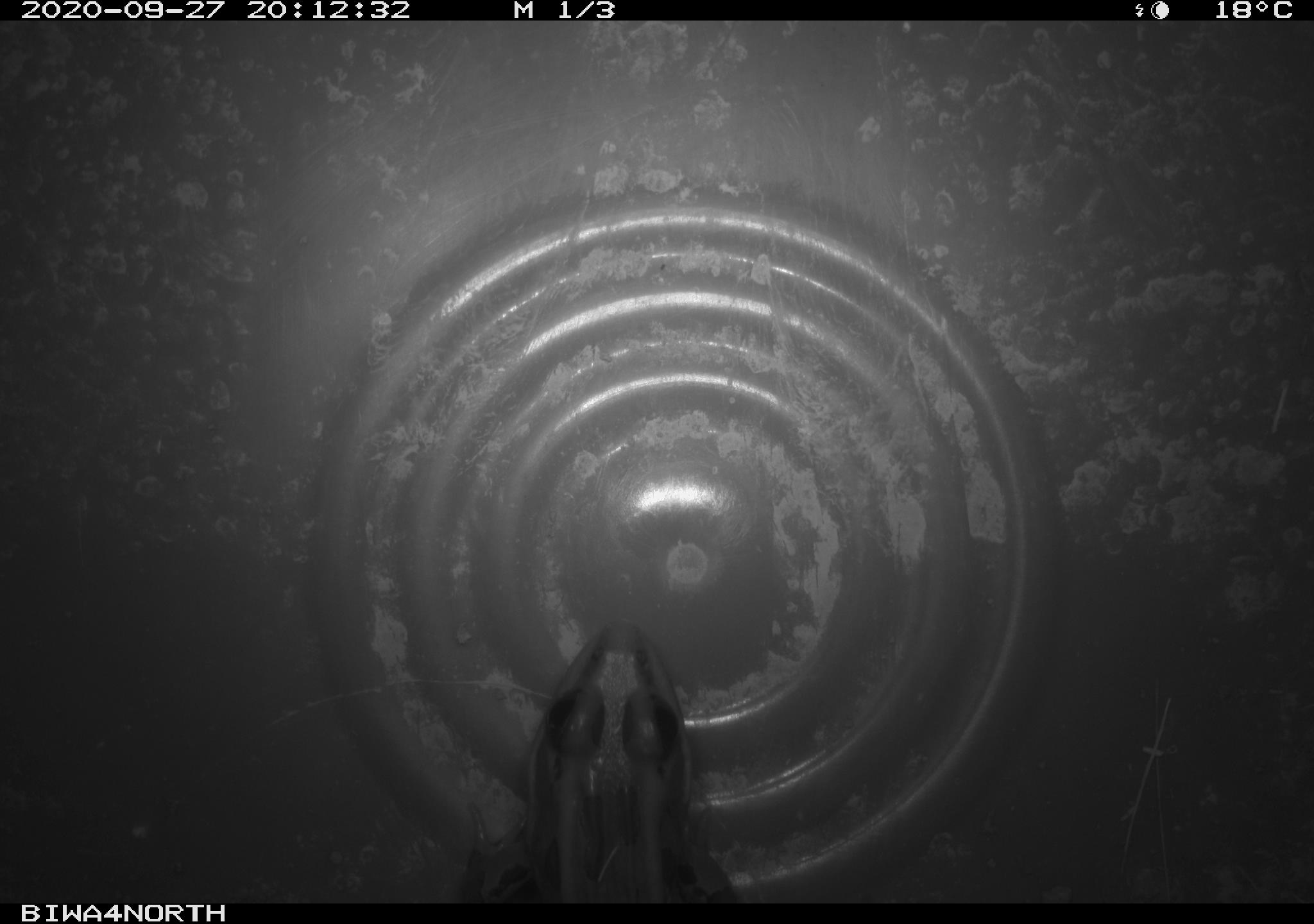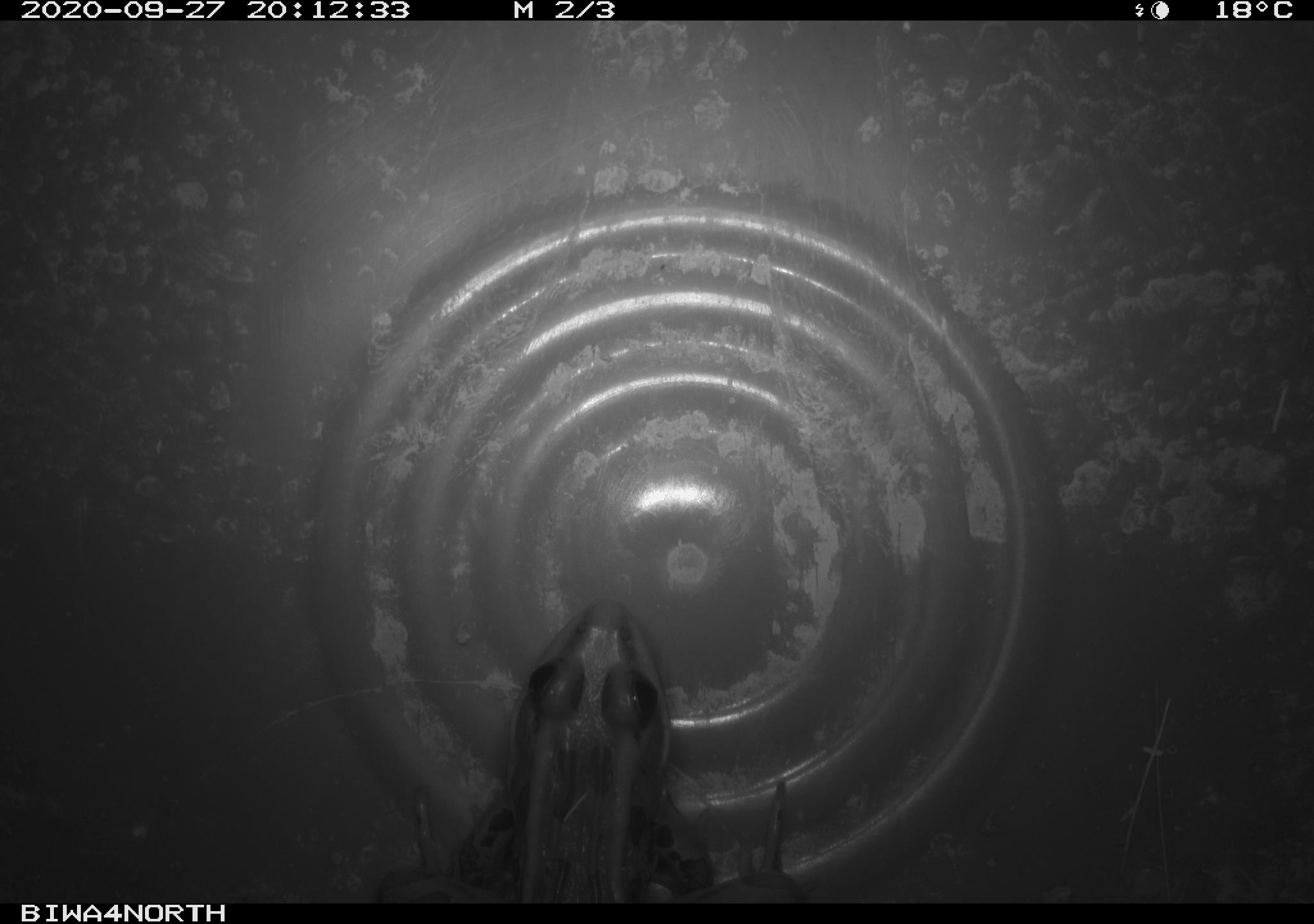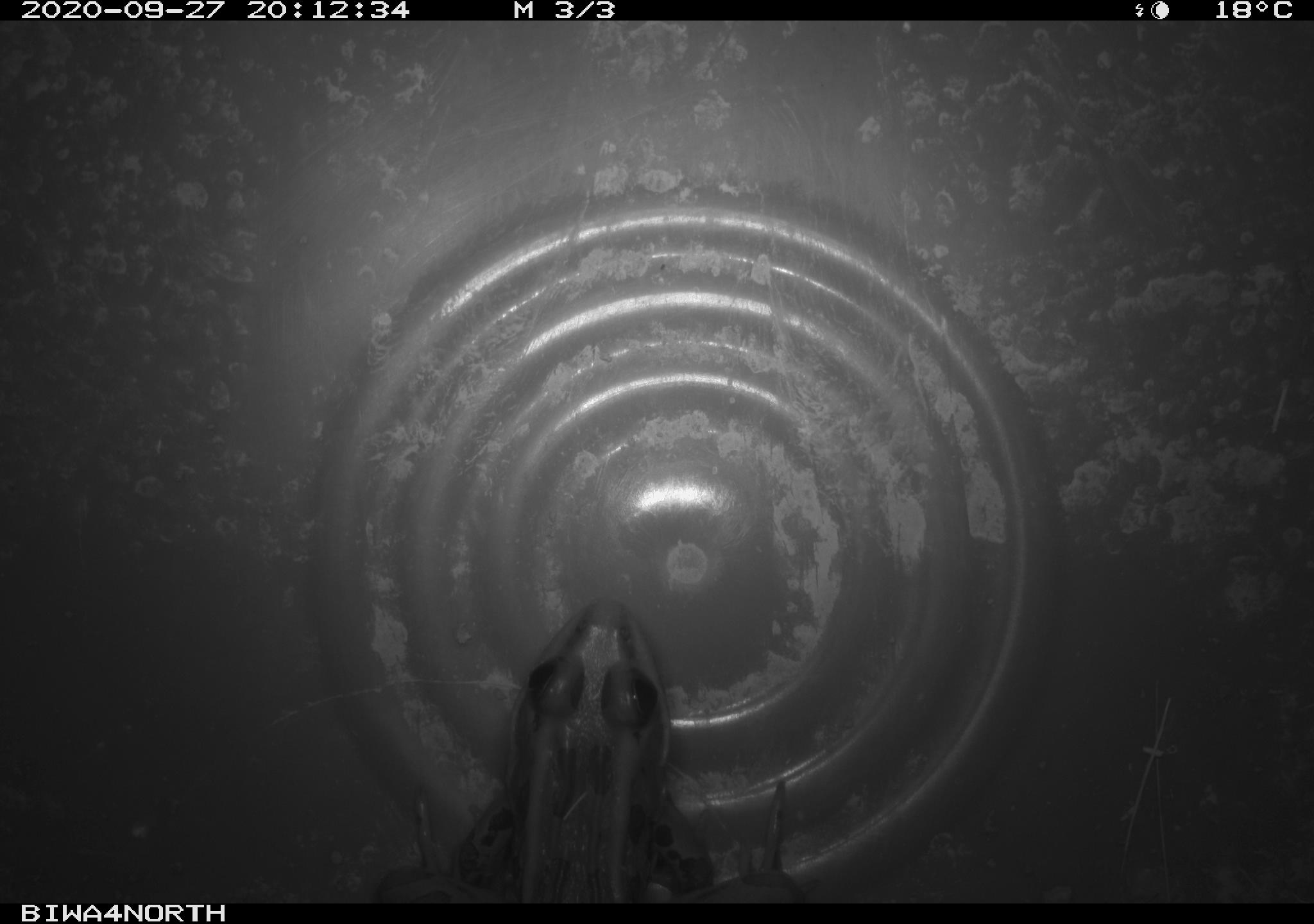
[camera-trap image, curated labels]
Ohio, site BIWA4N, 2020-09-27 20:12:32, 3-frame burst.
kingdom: Animalia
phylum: Chordata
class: Amphibia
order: Anura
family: Ranidae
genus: Lithobates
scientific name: Lithobates pipiens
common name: northern leopard frog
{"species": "northern leopard frog (Lithobates pipiens)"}